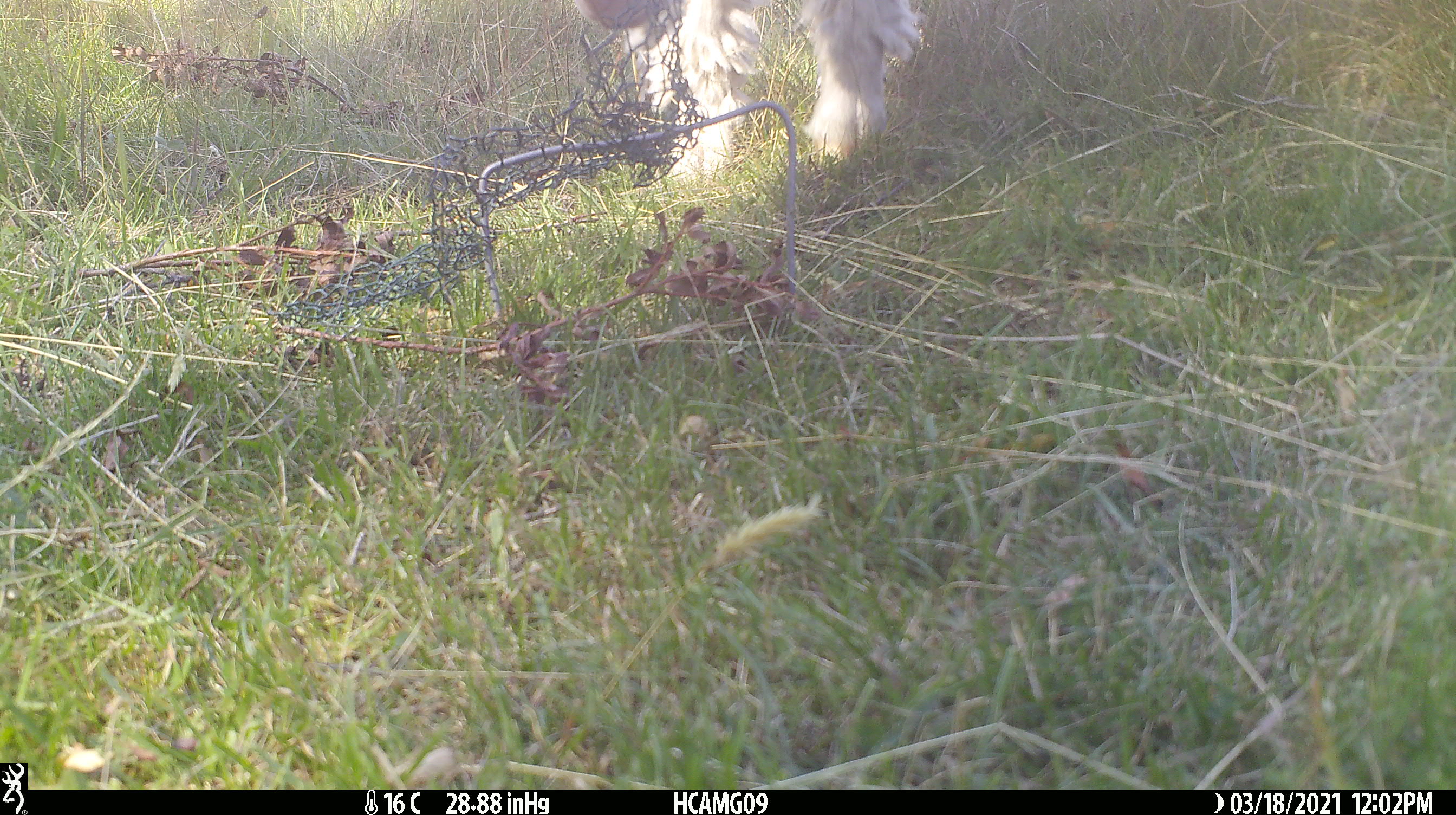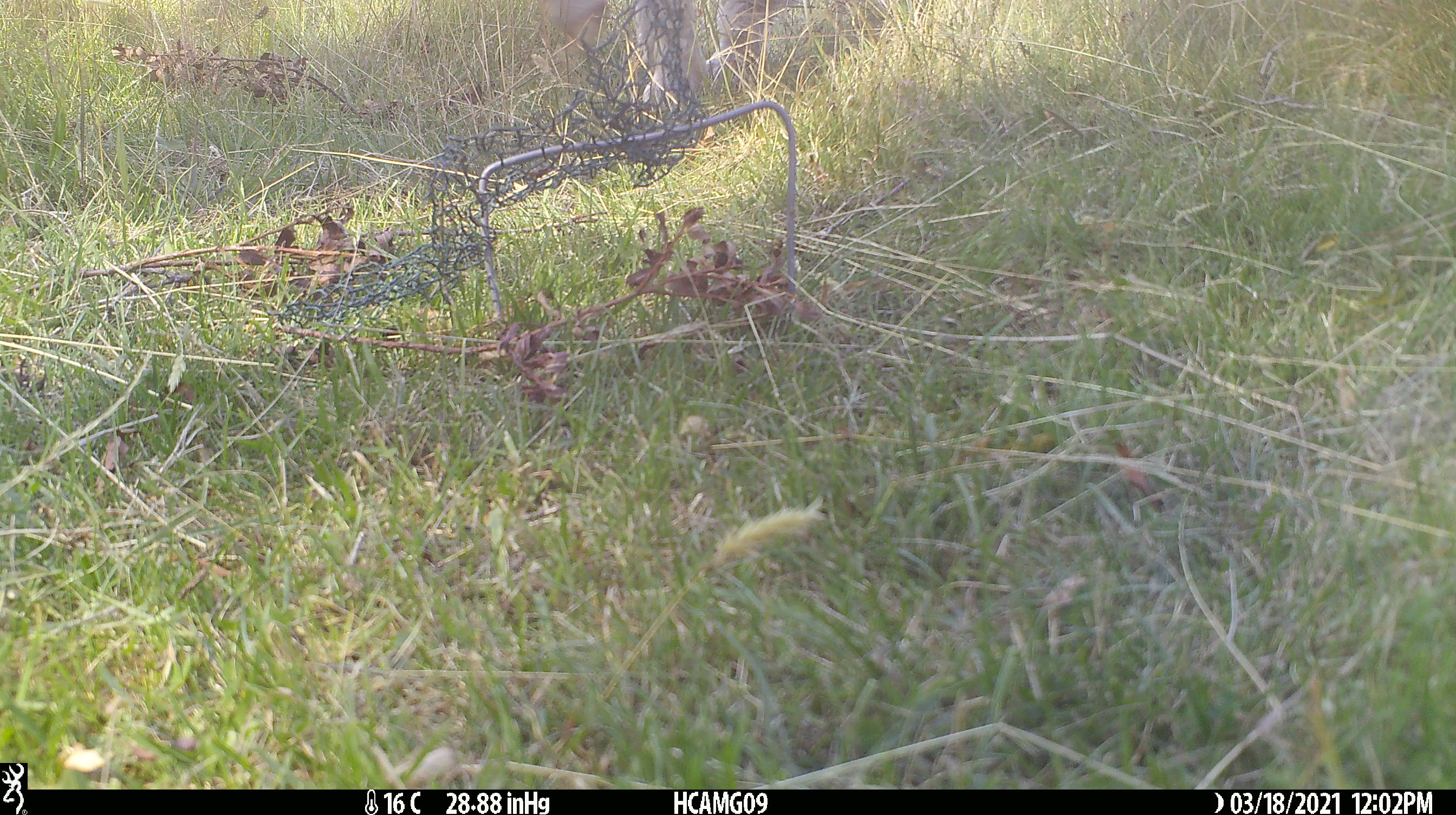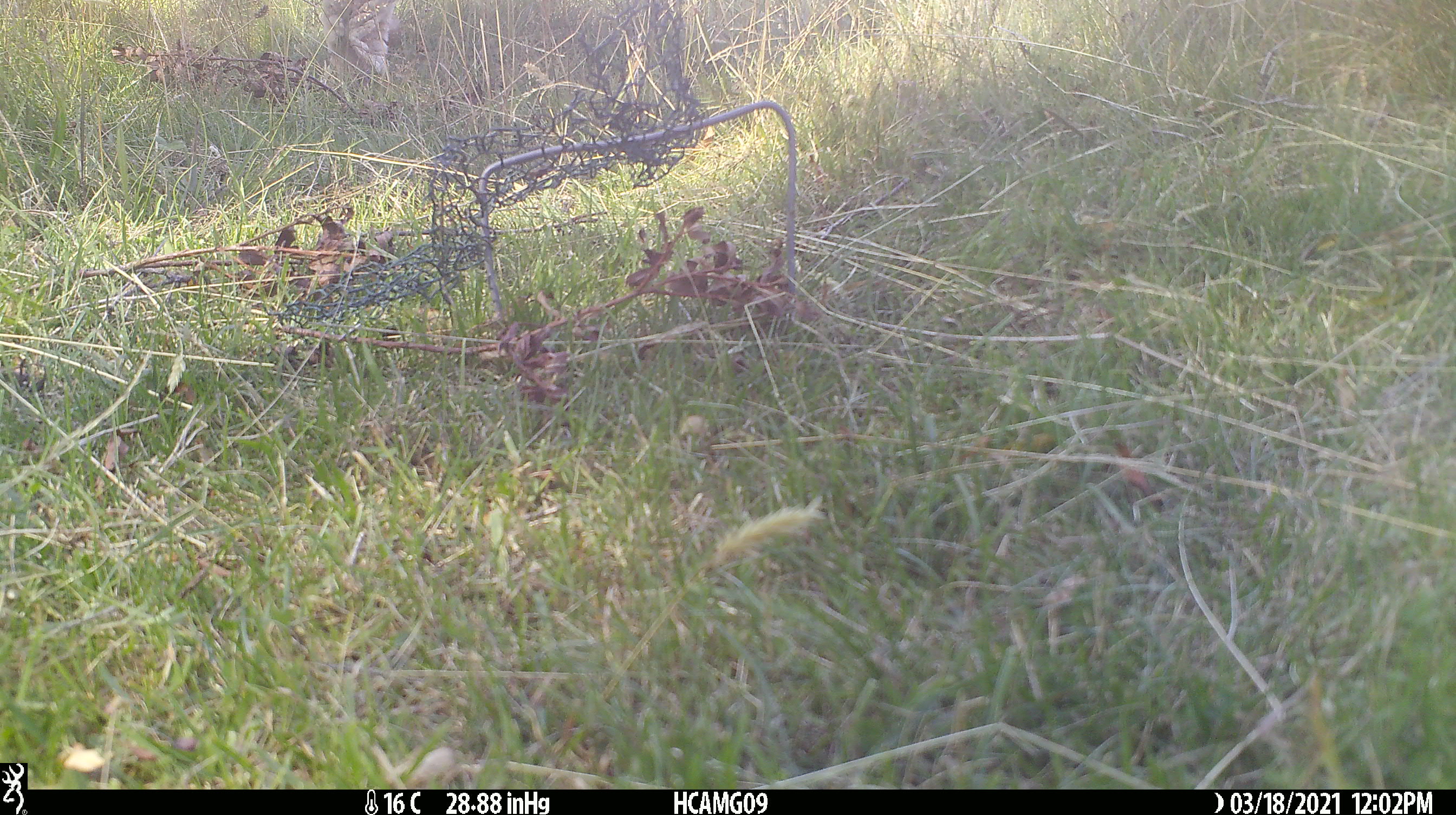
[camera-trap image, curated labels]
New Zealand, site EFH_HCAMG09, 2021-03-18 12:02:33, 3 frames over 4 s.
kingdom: Animalia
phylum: Chordata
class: Mammalia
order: Artiodactyla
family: Bovidae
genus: Ovis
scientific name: Ovis aries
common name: domestic sheep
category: sheep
Sheep (domestic sheep) (Ovis aries).